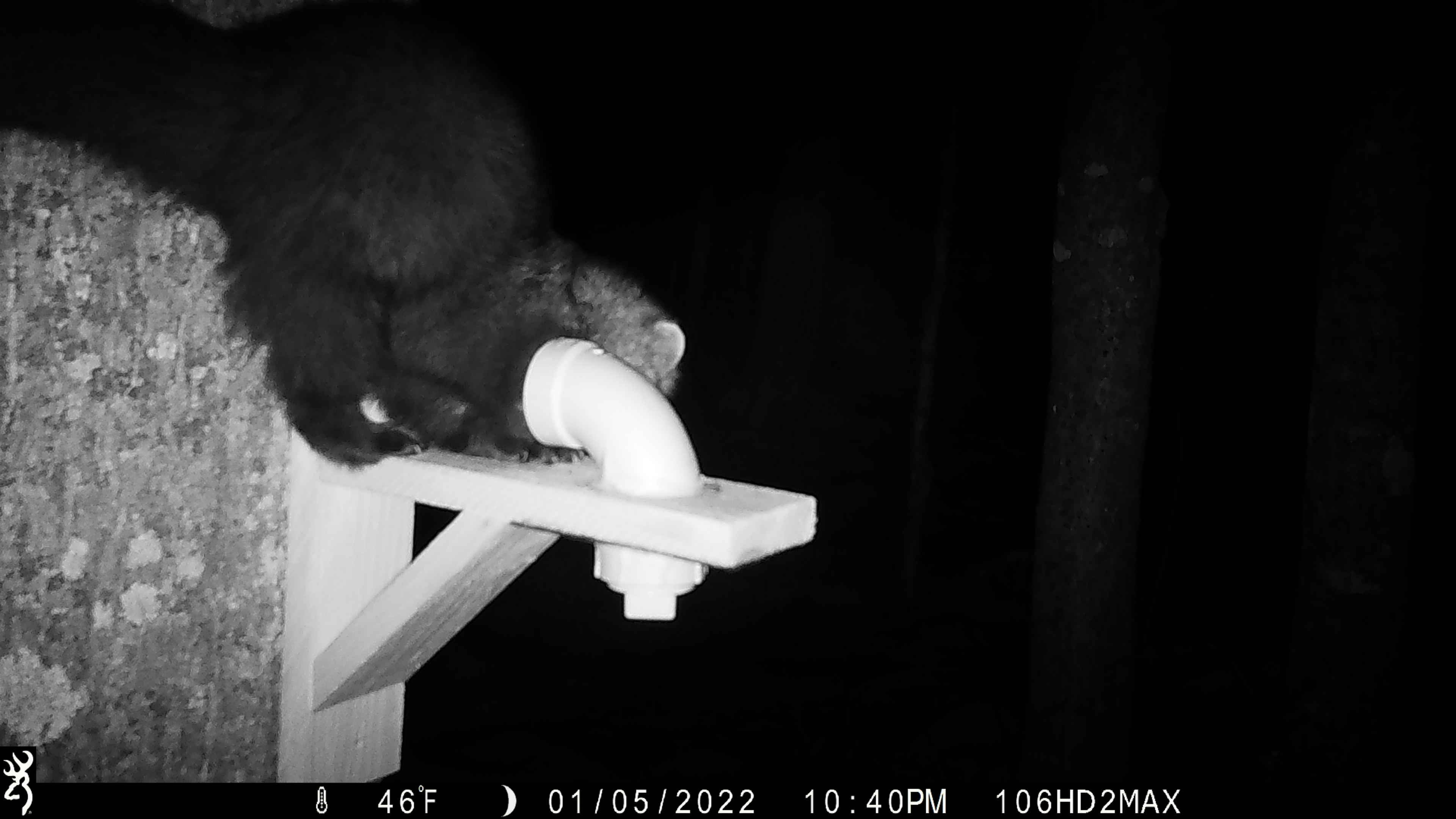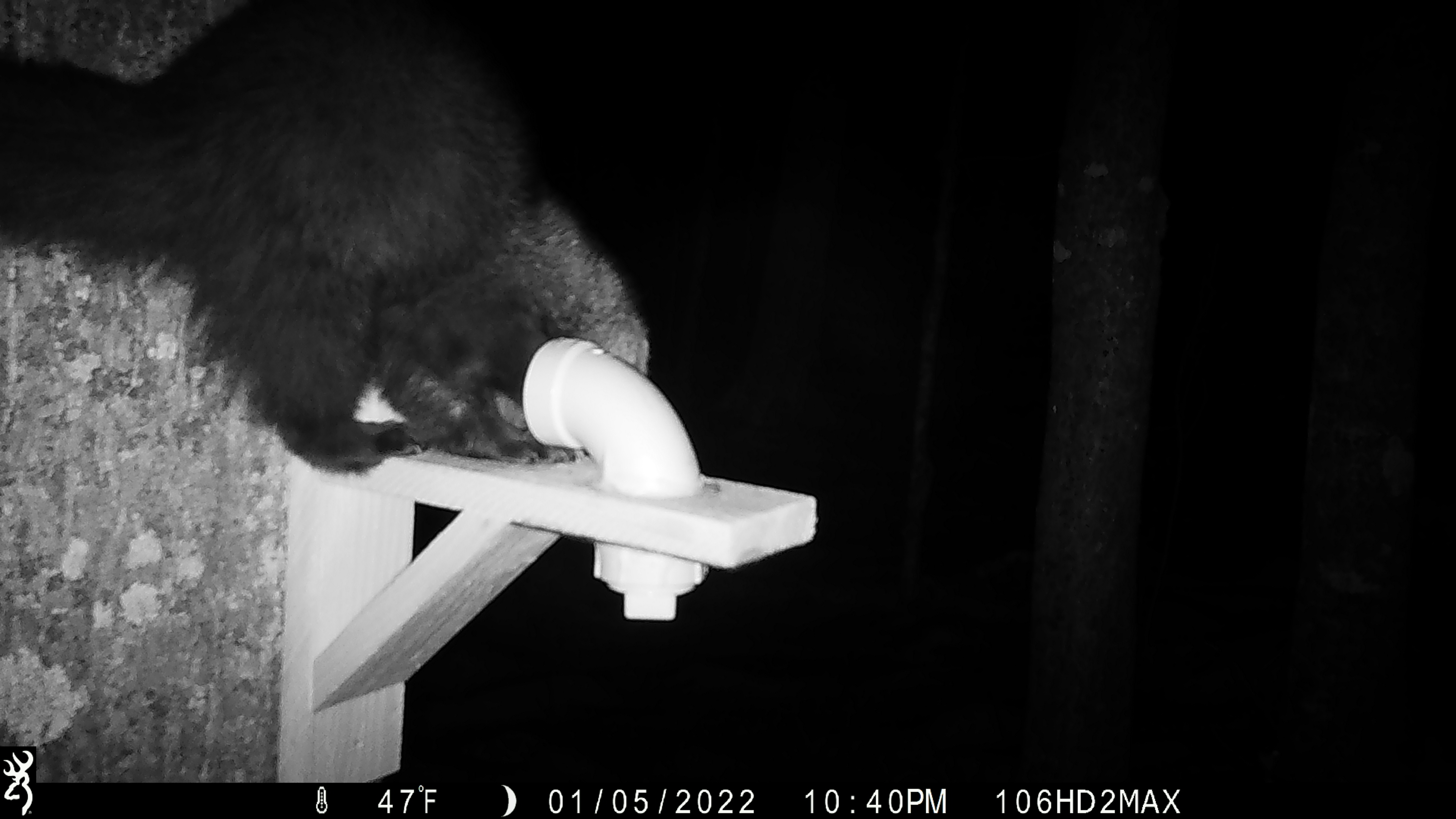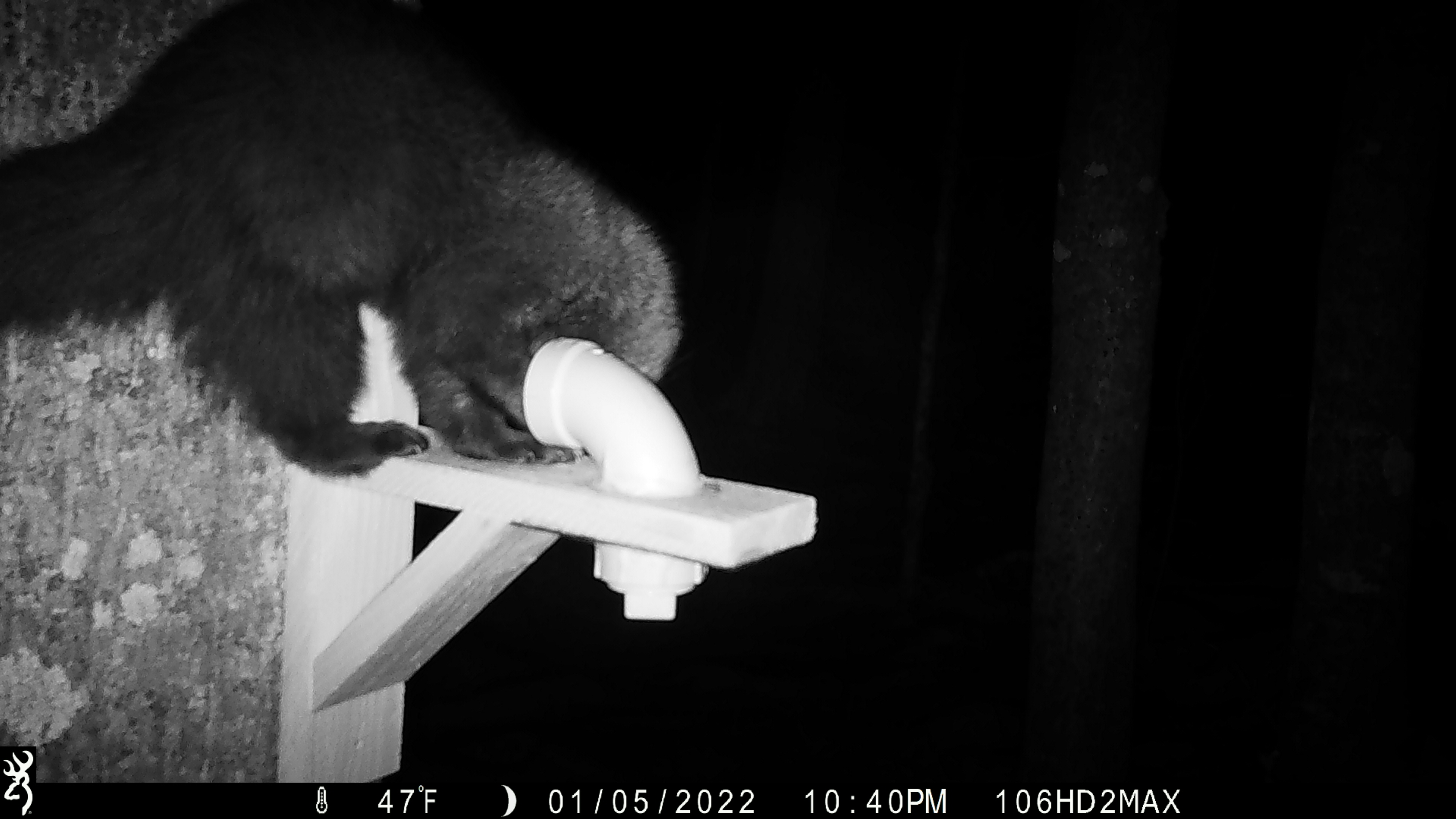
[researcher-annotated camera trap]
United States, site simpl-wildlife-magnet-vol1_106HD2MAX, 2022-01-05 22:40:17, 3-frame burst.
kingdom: Animalia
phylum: Chordata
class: Mammalia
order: Carnivora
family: Mustelidae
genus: Pekania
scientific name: Pekania pennanti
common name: fisher